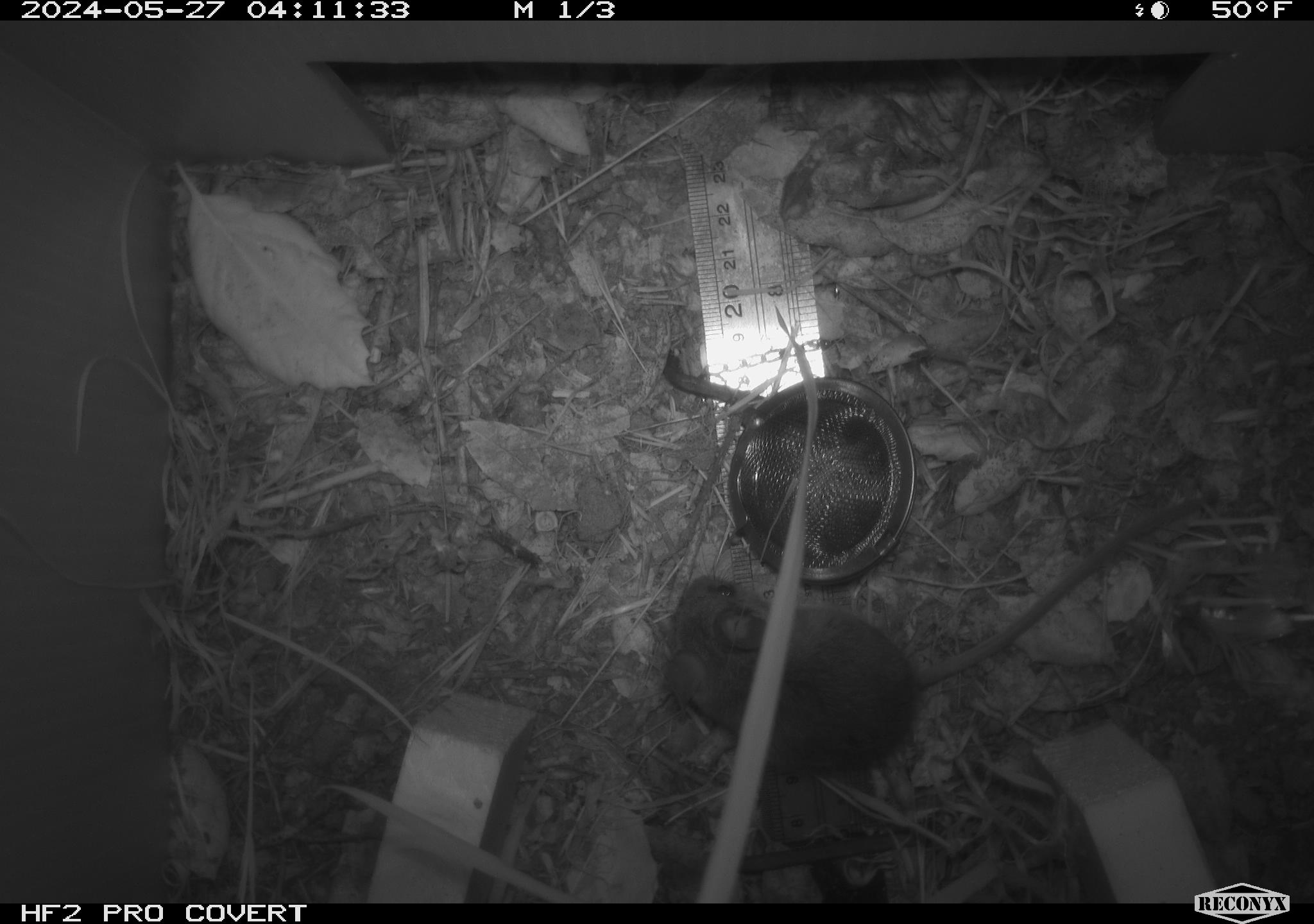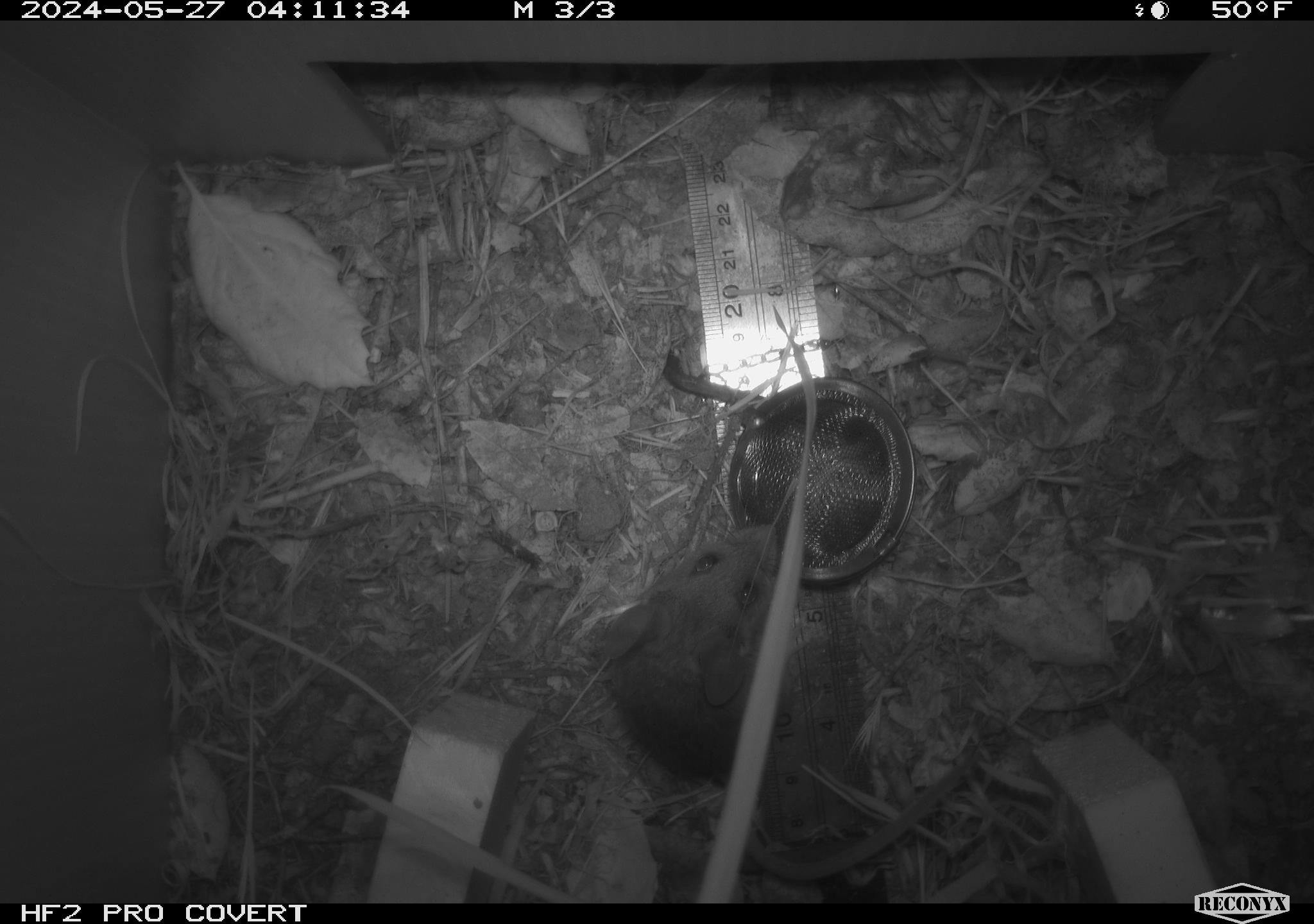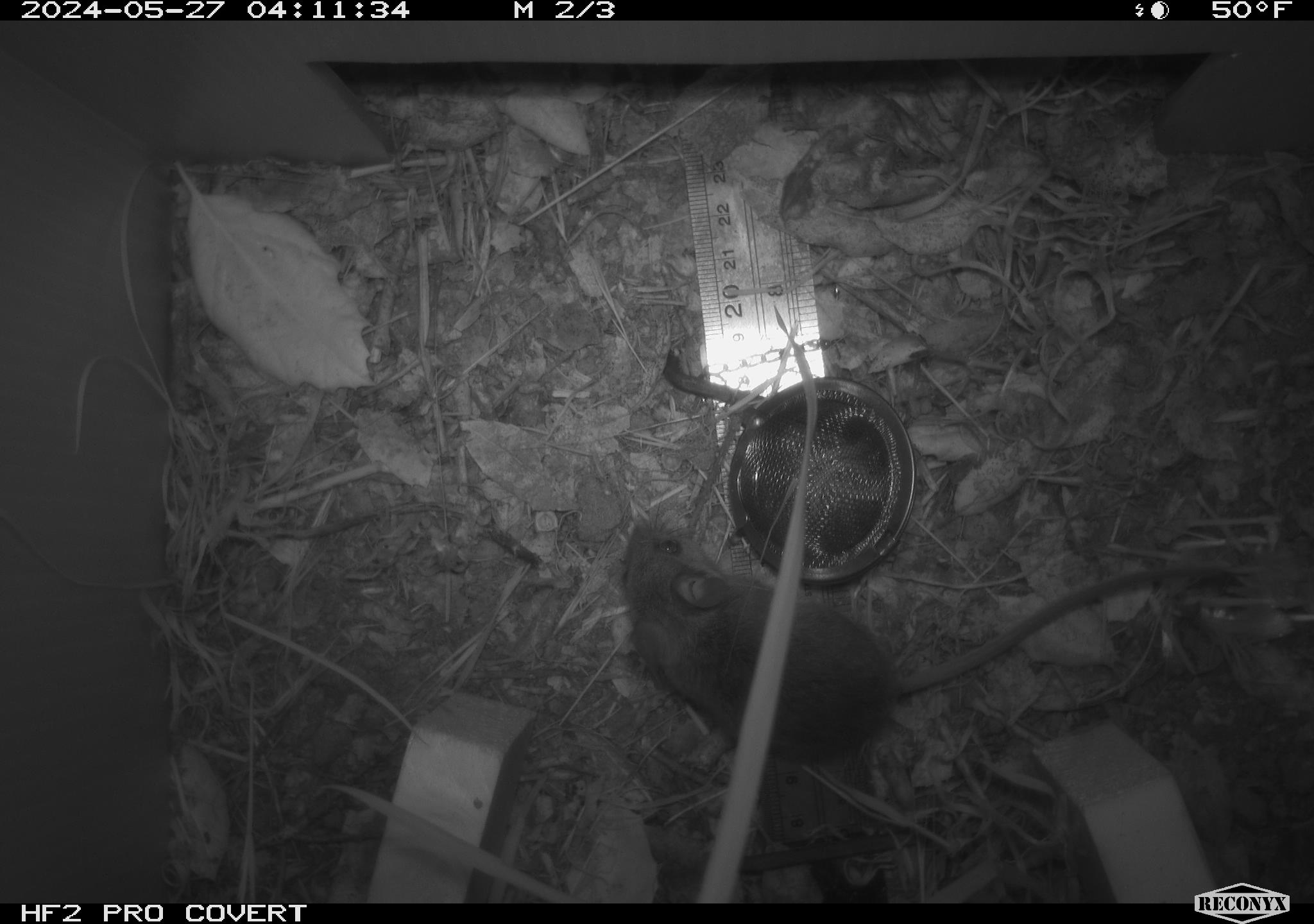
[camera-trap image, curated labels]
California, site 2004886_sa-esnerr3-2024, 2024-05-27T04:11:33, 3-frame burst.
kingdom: Animalia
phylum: Chordata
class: Mammalia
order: Rodentia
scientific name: Rodentia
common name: rodent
Rodent (Rodentia).